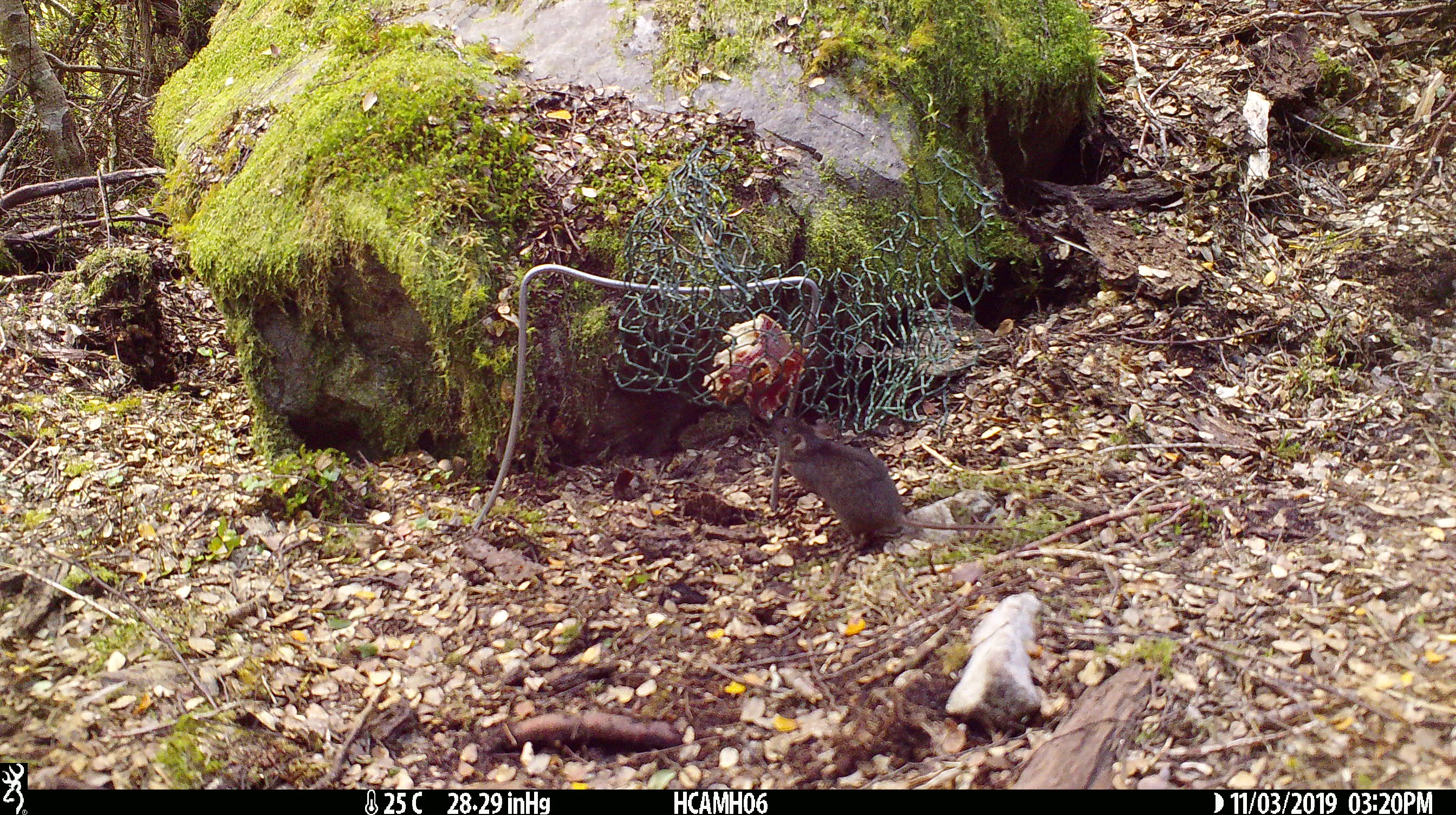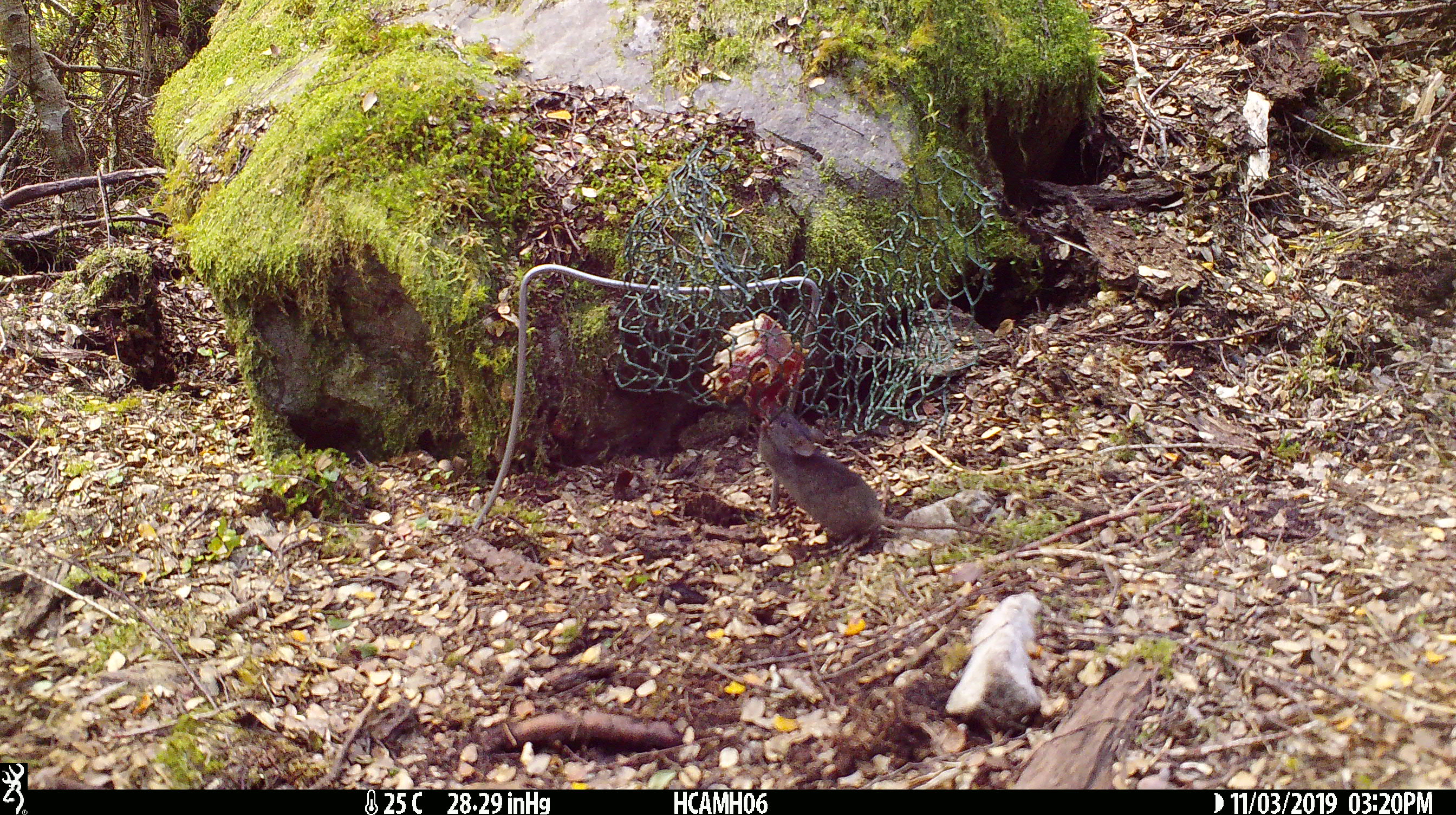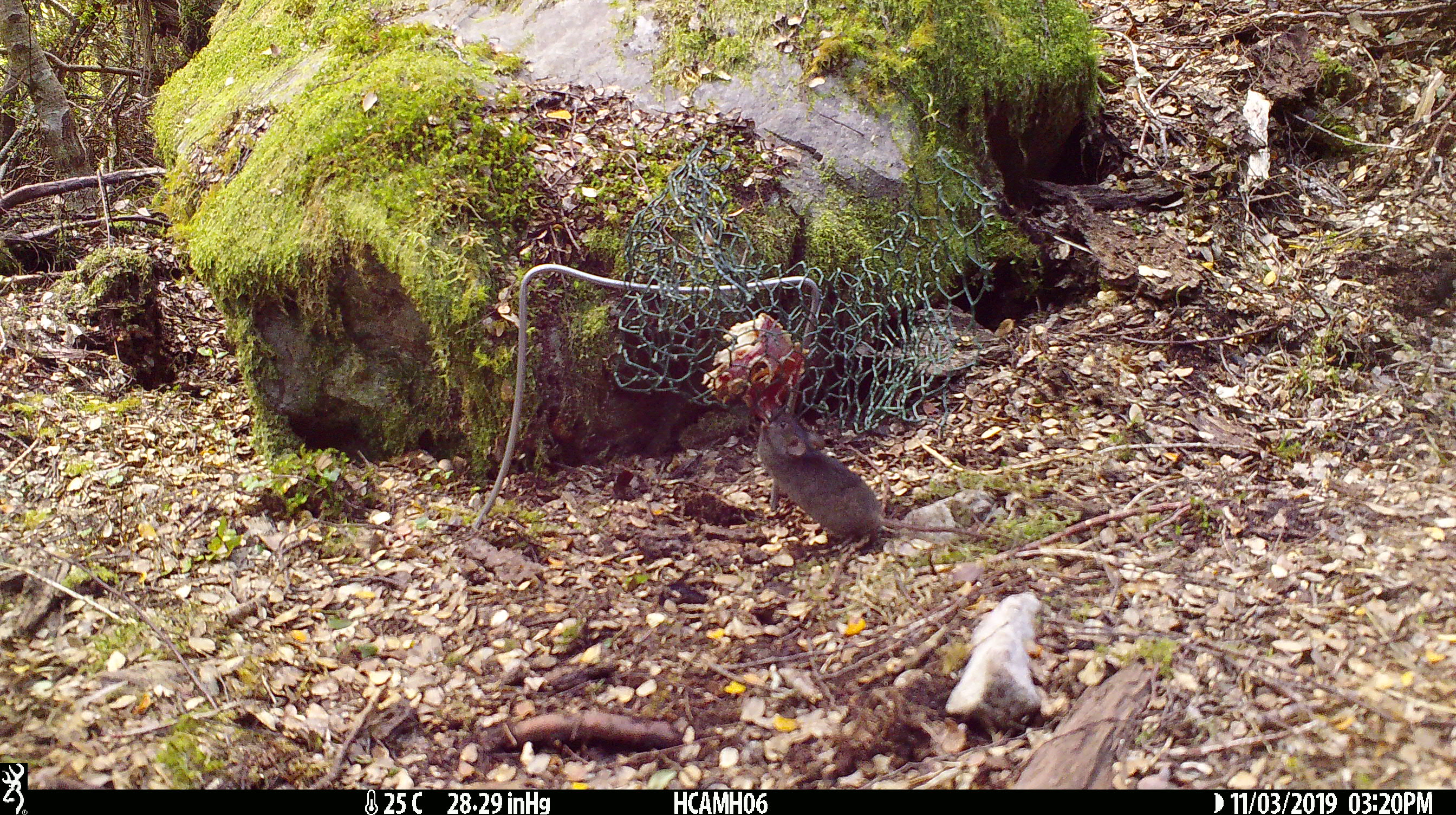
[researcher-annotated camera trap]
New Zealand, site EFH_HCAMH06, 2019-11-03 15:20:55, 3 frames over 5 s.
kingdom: Animalia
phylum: Chordata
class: Mammalia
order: Rodentia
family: Muridae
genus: Mus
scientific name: Mus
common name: mouse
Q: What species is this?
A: Mouse (Mus).